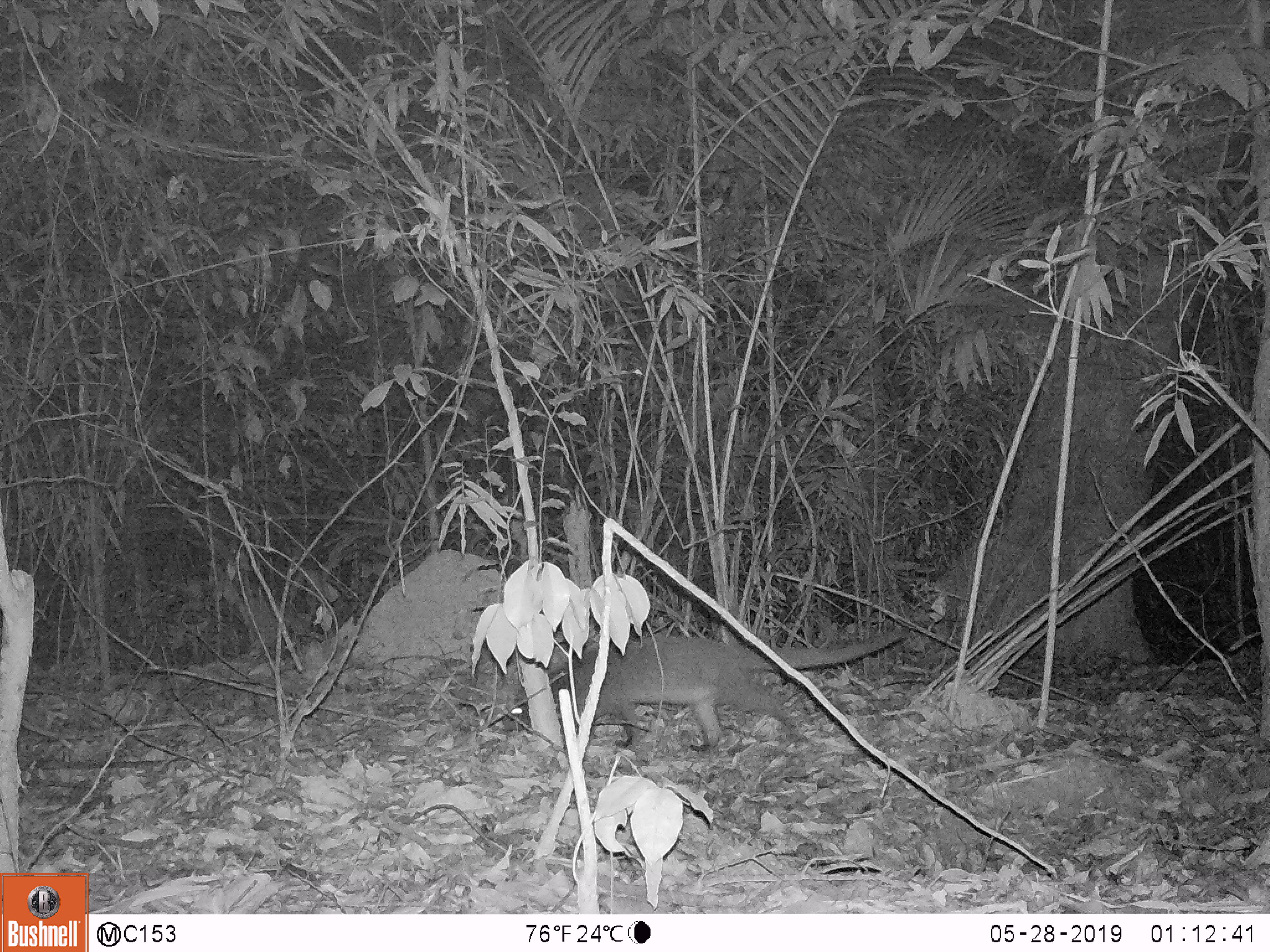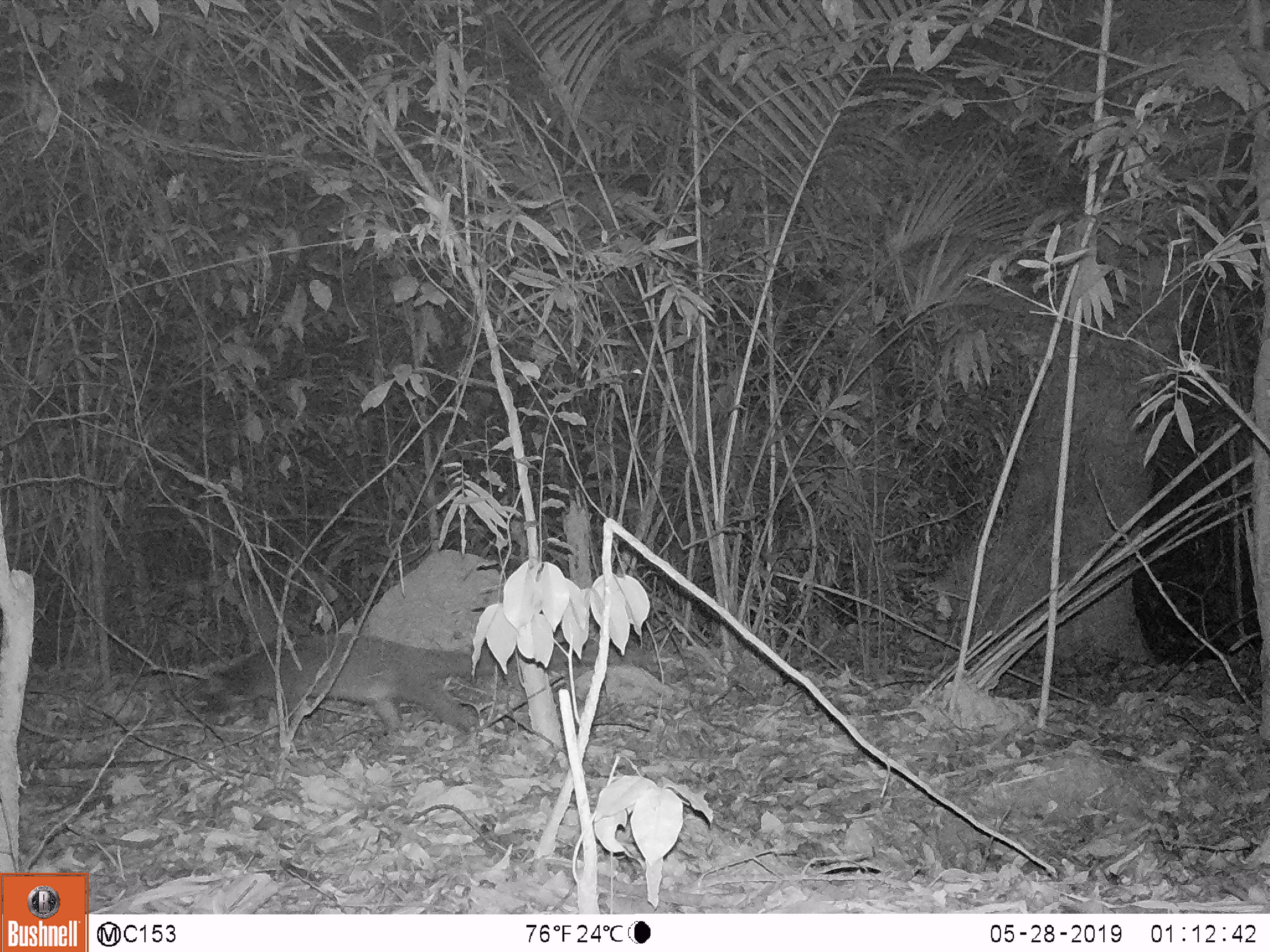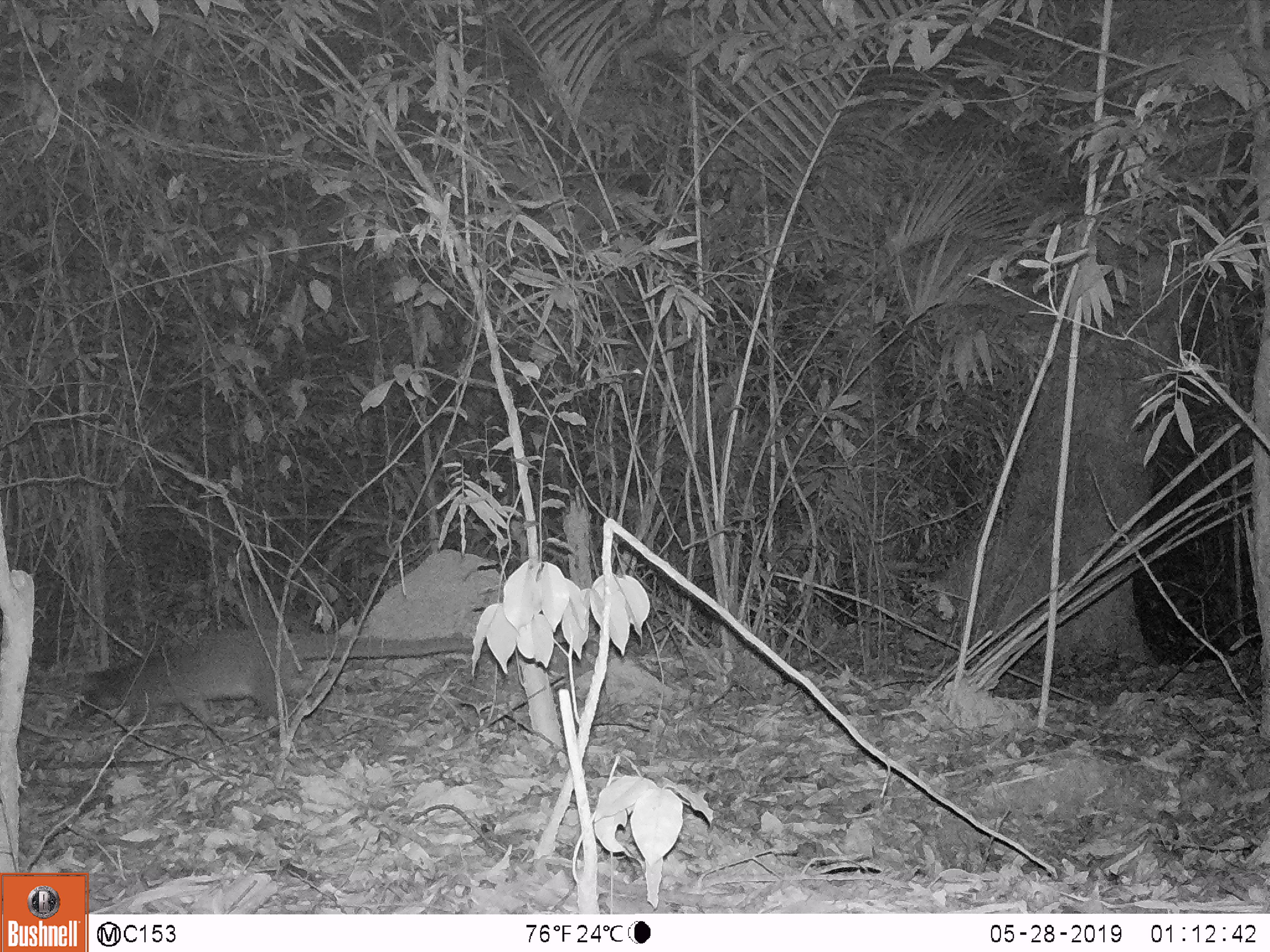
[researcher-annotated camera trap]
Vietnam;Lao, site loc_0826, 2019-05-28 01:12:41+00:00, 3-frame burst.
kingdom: Animalia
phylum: Chordata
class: Mammalia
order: Carnivora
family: Viverridae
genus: Paguma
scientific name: Paguma larvata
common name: masked palm civet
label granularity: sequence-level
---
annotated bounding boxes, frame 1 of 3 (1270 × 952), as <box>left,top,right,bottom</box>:
masked palm civet: <box>500,626,910,752</box>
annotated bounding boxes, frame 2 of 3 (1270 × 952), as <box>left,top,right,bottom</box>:
masked palm civet: <box>191,633,643,736</box>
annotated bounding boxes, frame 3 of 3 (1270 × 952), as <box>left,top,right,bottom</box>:
masked palm civet: <box>68,628,489,743</box>